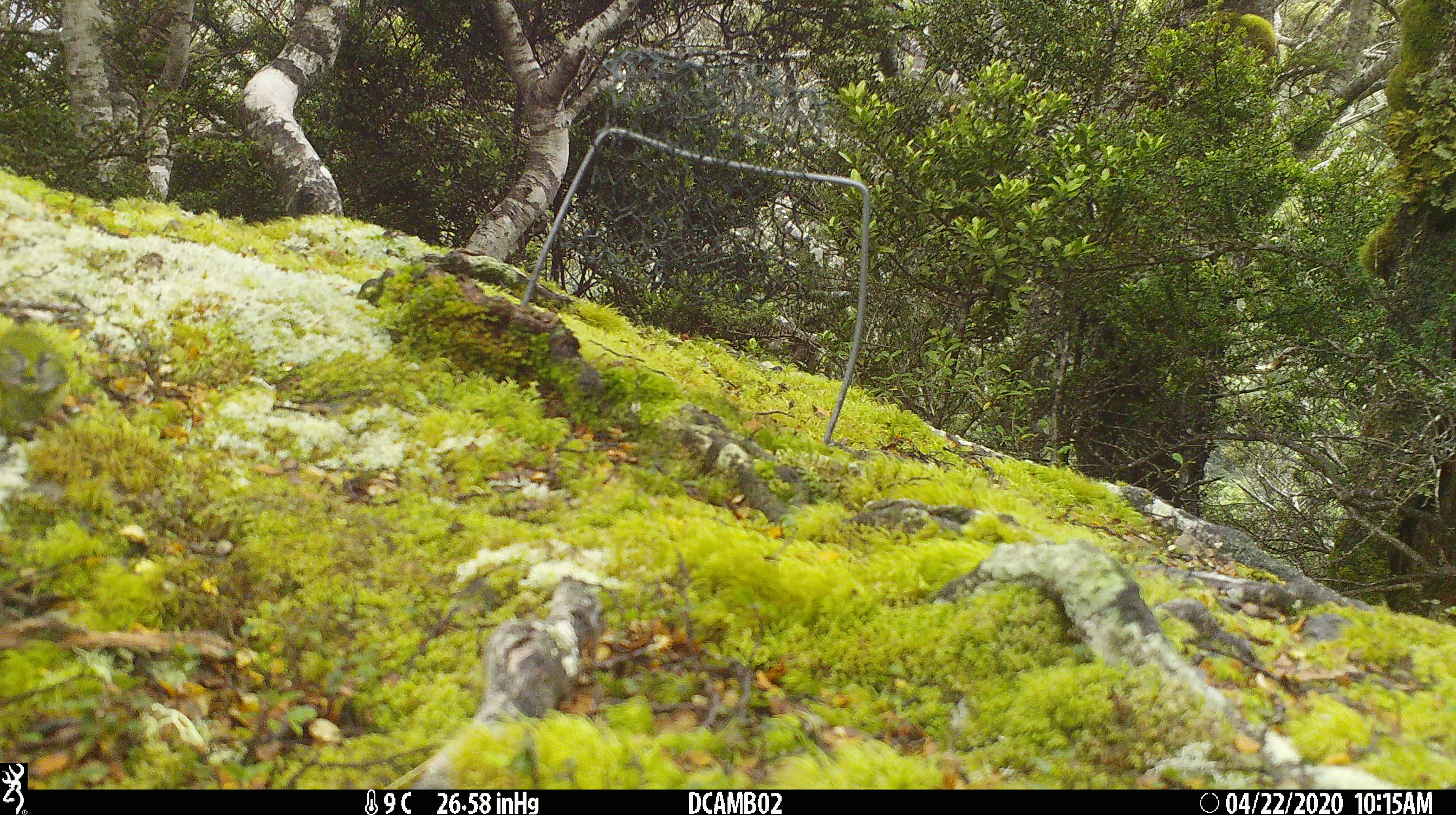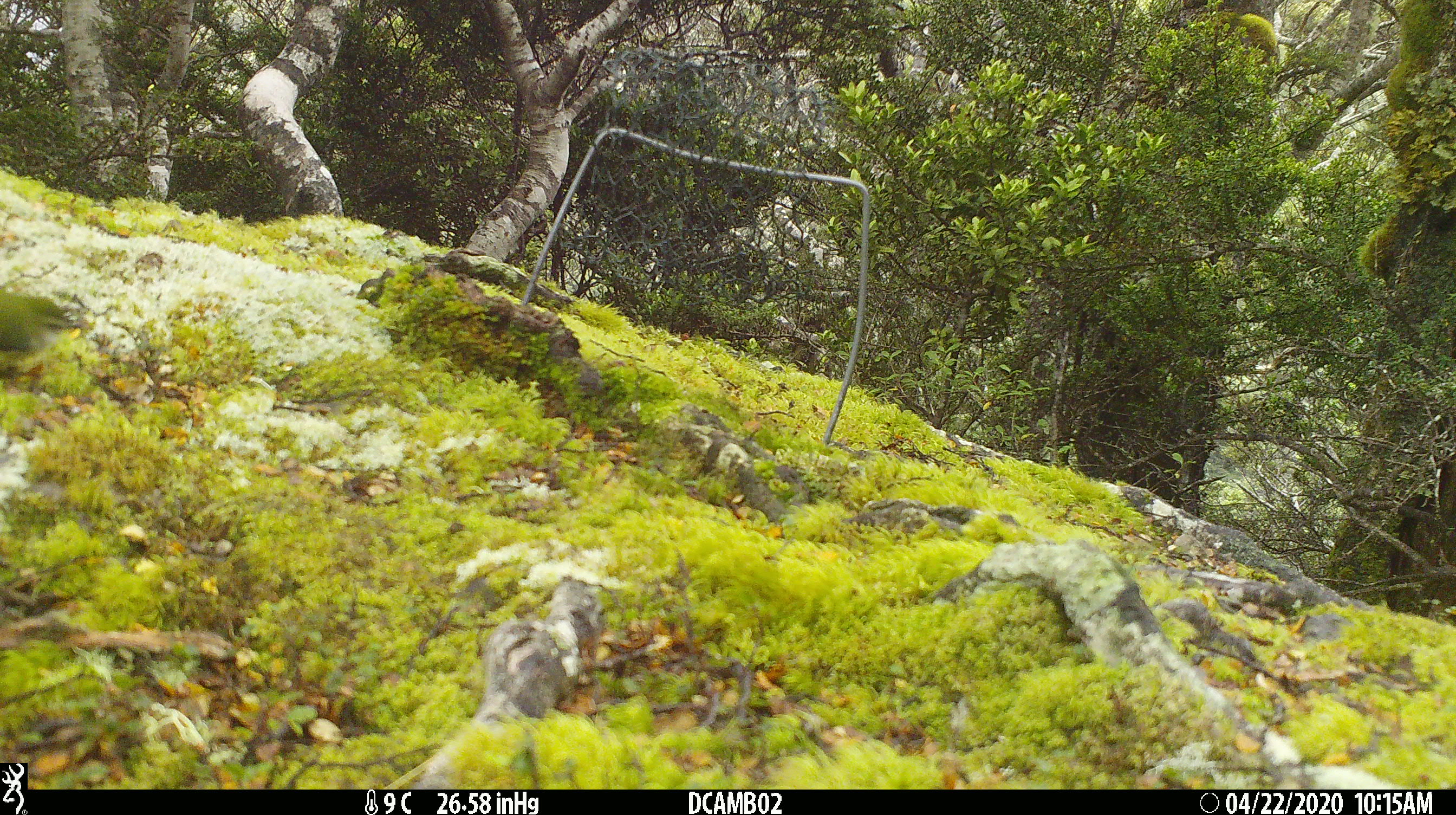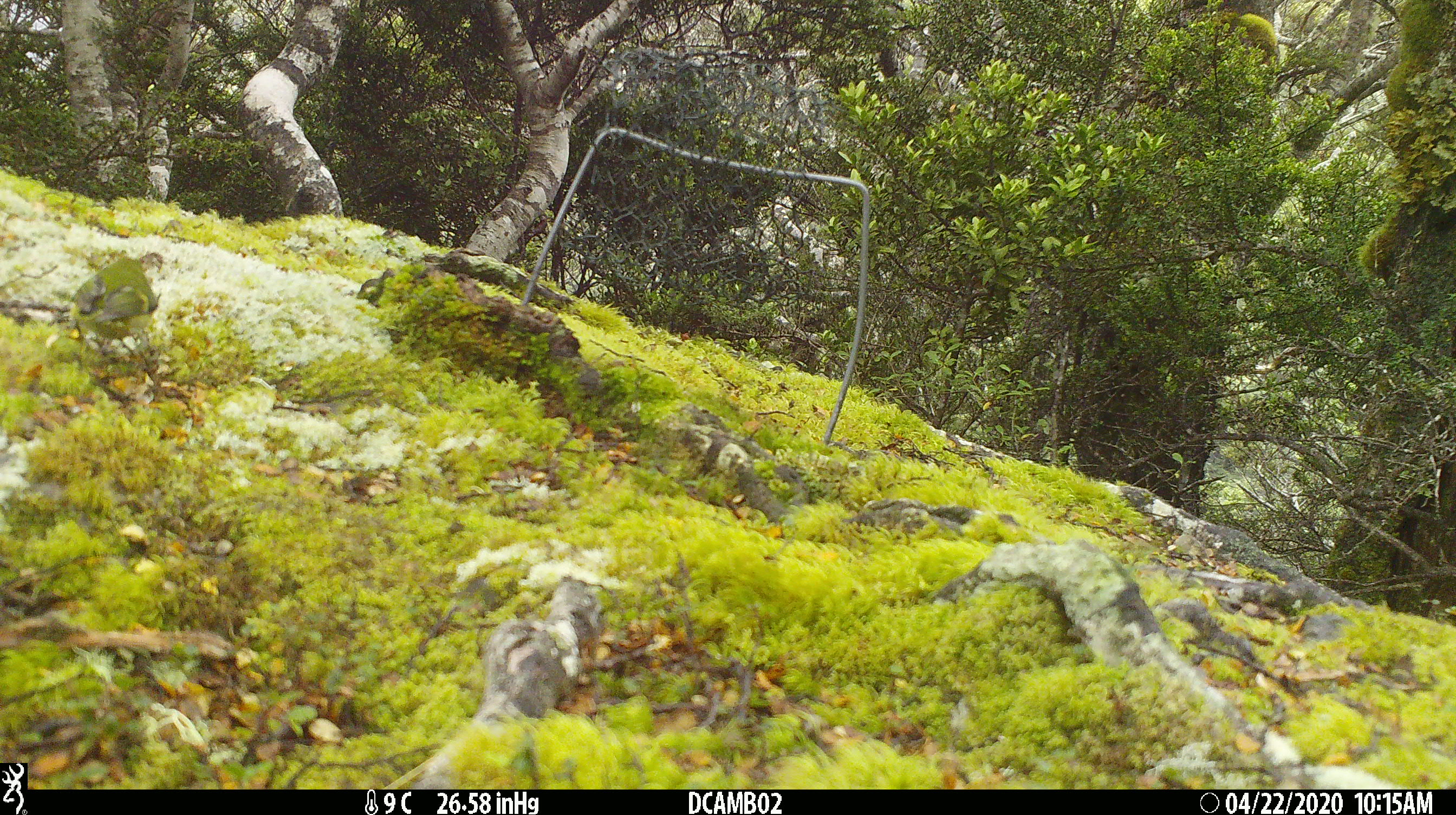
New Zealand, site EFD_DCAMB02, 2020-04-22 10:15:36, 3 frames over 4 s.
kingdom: Animalia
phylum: Chordata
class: Aves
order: Passeriformes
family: Acanthisittidae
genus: Acanthisitta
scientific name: Acanthisitta chloris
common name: rifleman